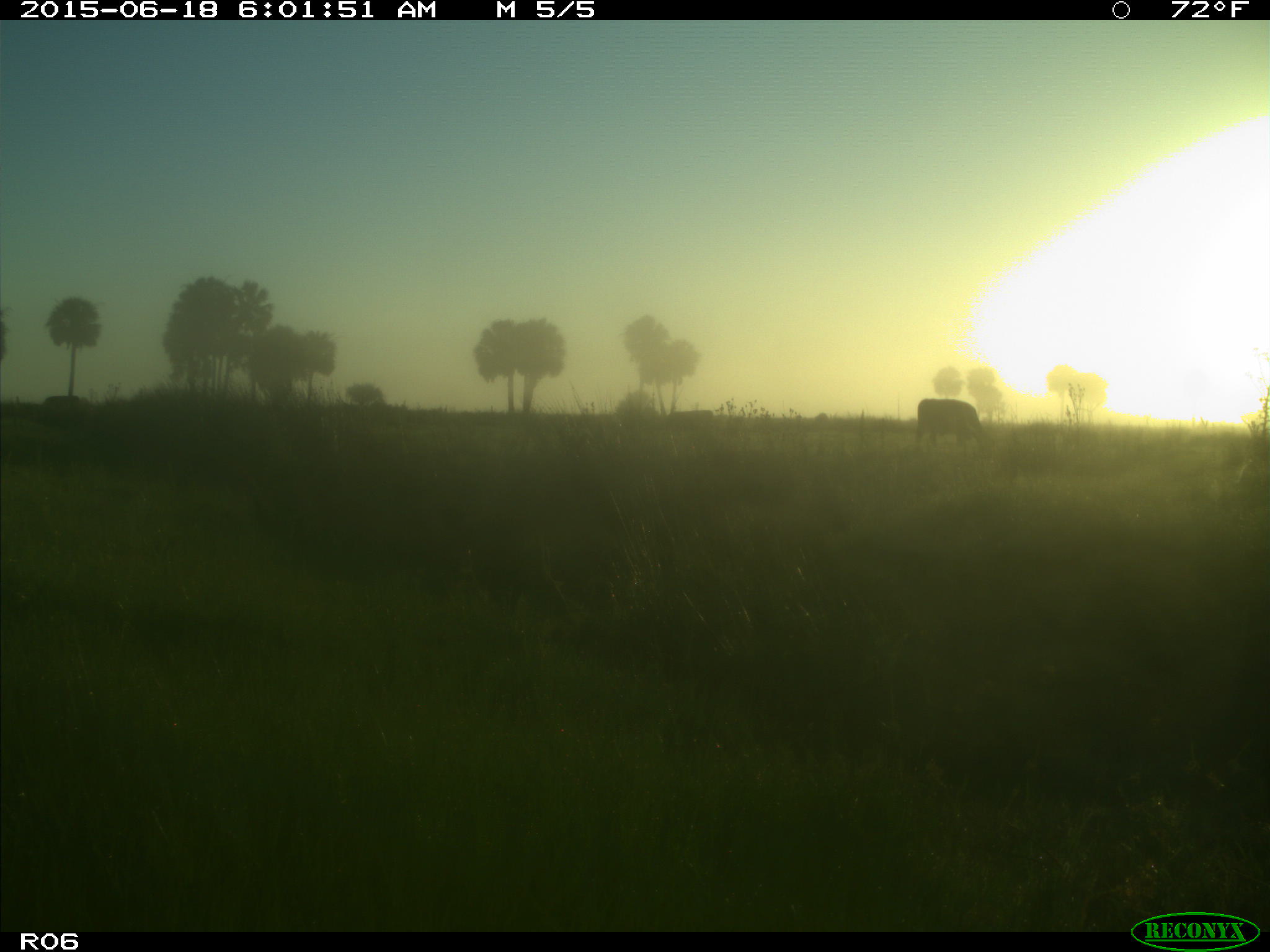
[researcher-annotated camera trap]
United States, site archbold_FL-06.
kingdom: Animalia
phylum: Chordata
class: Mammalia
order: Artiodactyla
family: Bovidae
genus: Bos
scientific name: Bos taurus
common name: domestic cow